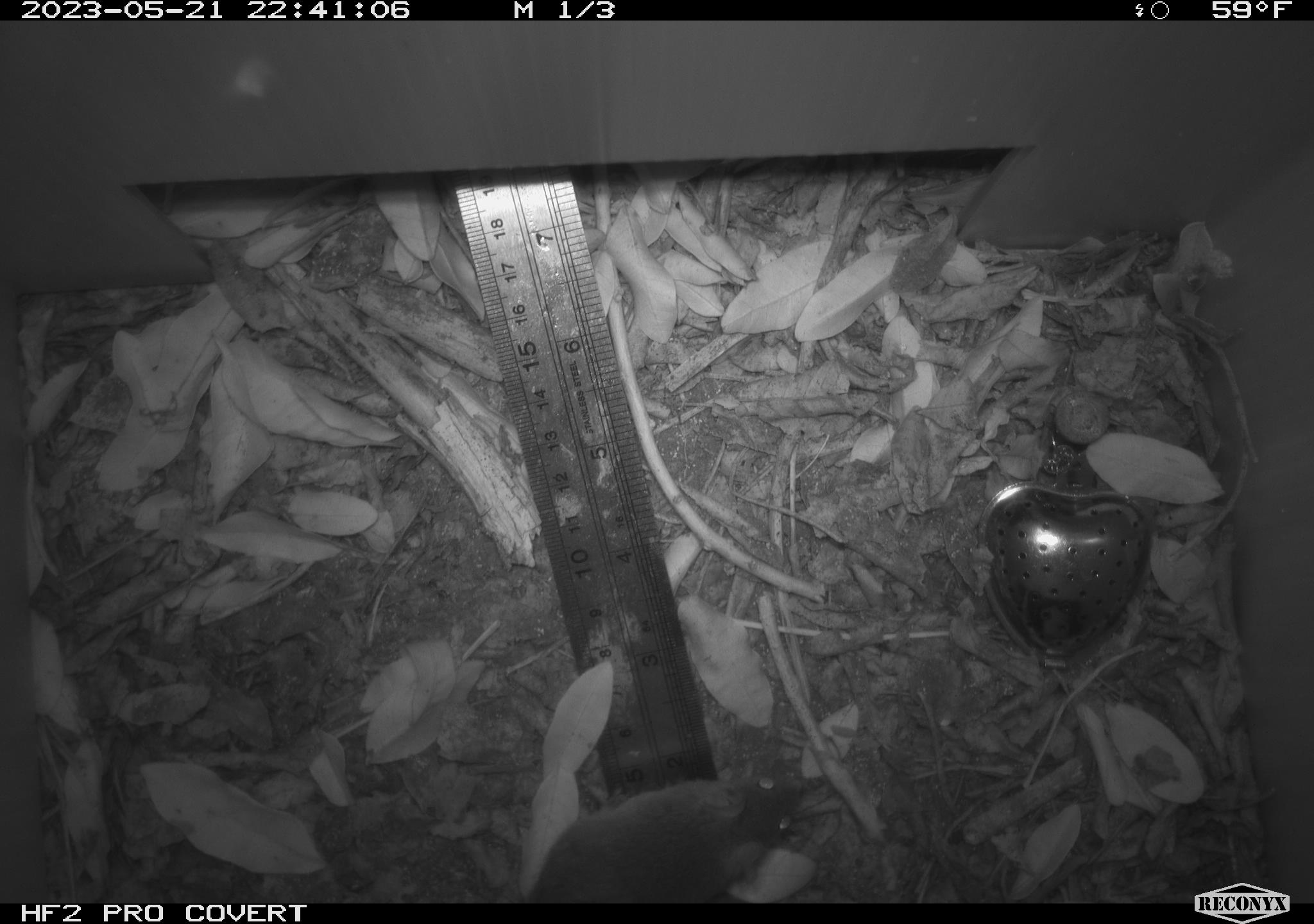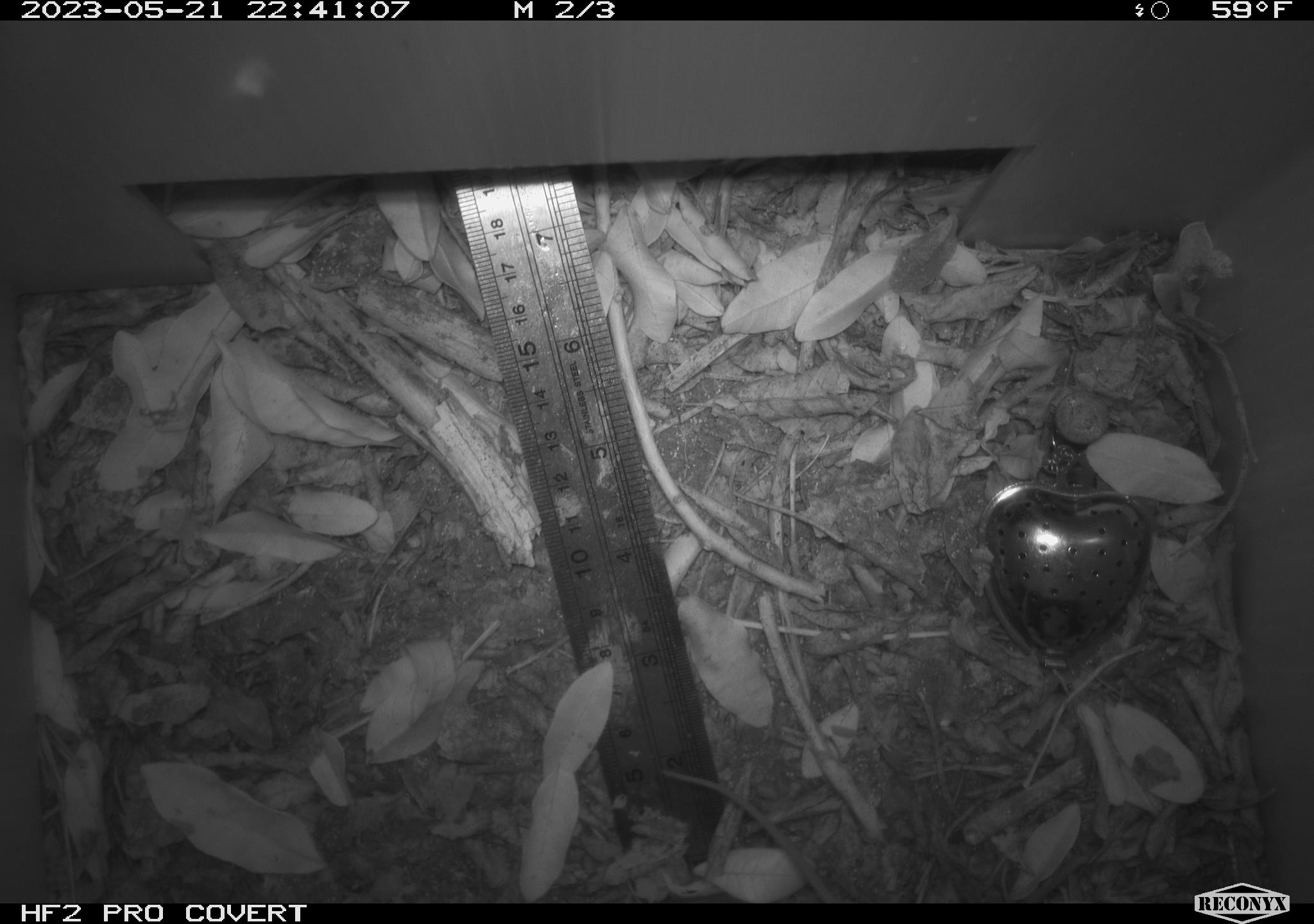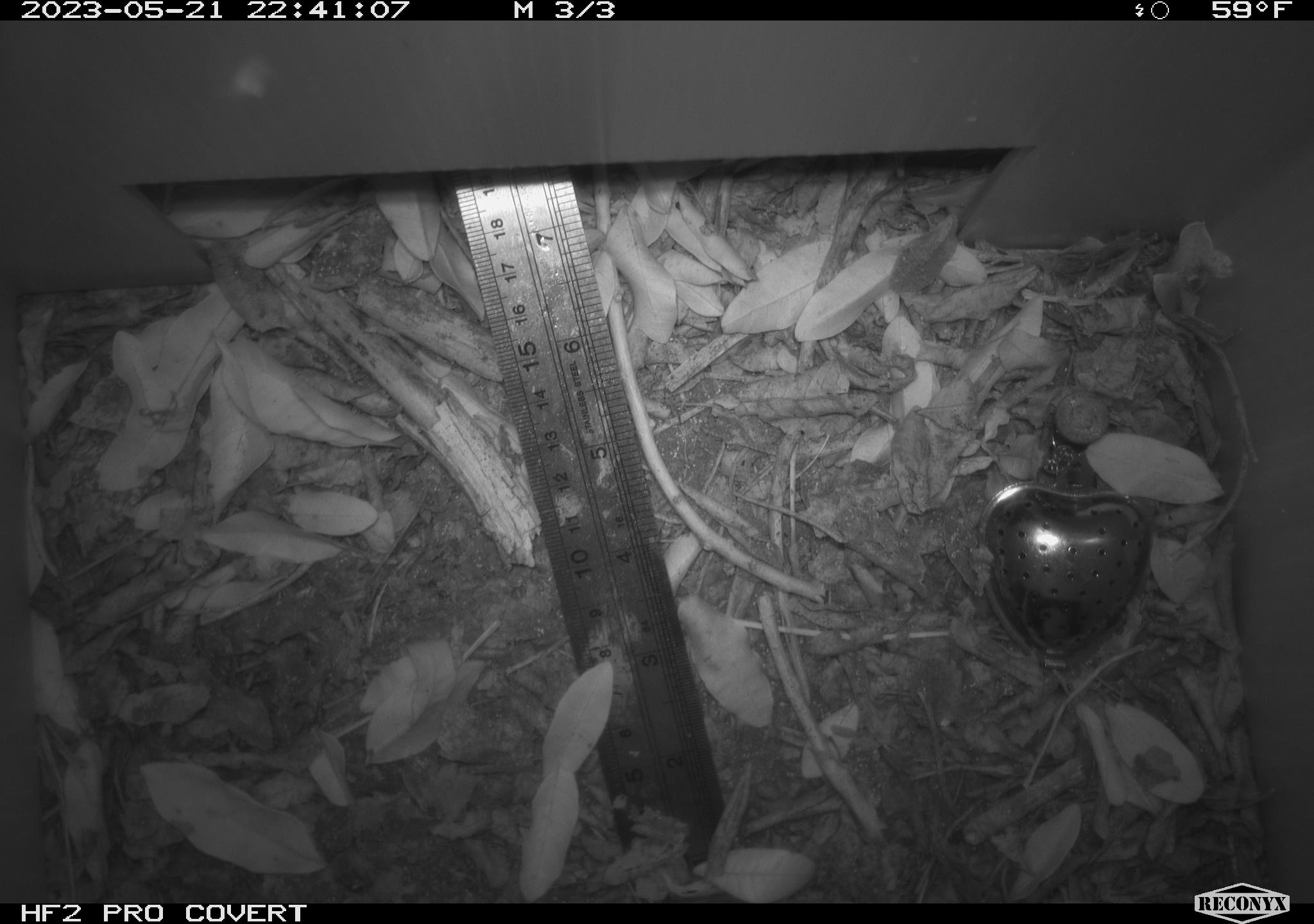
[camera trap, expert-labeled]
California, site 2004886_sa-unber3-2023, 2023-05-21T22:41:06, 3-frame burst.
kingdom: Animalia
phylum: Chordata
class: Mammalia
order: Rodentia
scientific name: Rodentia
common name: mouse species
Mouse species (Rodentia).